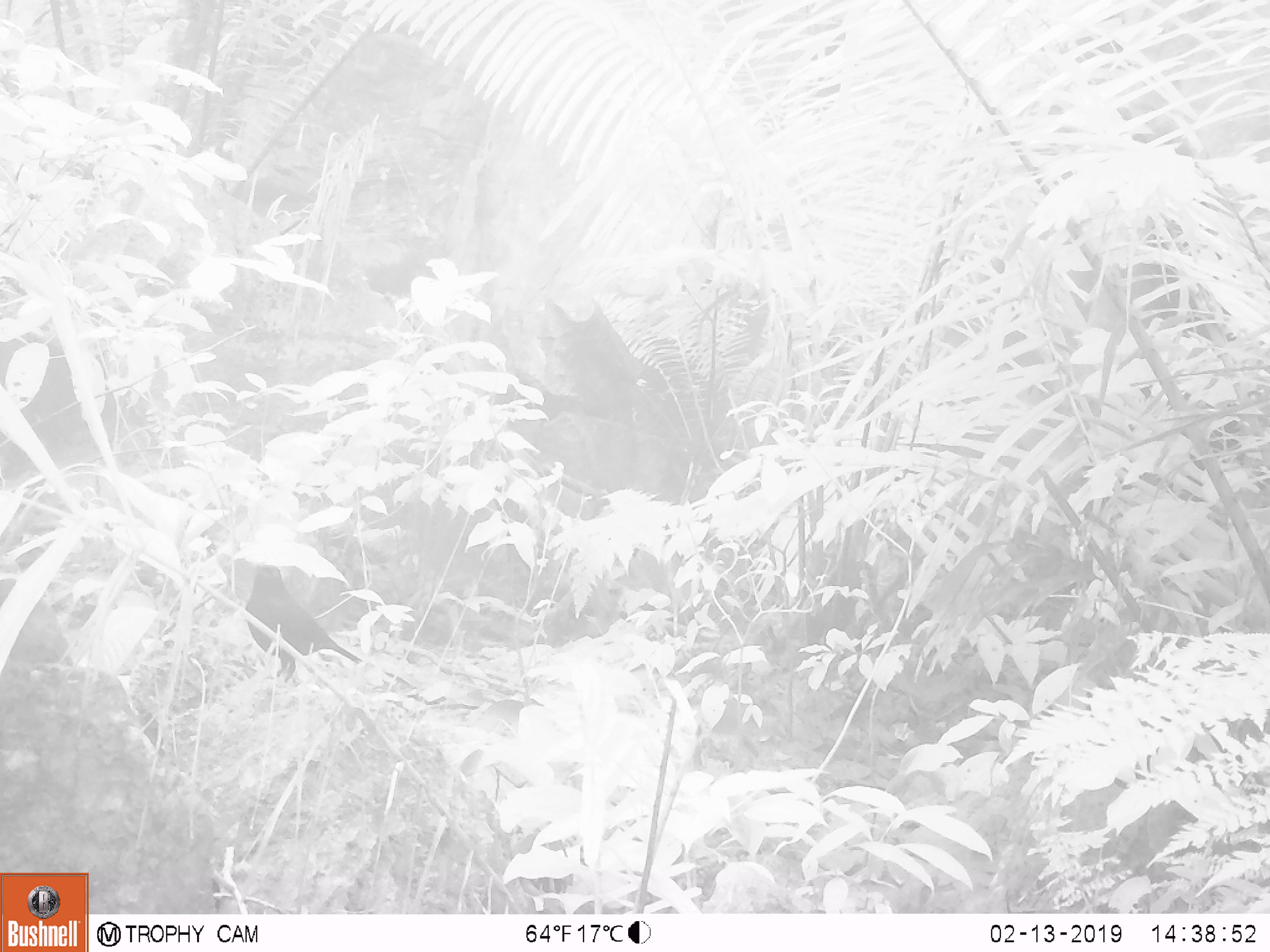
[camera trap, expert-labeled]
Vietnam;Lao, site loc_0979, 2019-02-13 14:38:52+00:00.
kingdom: Animalia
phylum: Chordata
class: Aves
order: Passeriformes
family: Muscicapidae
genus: Myophonus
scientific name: Myophonus caeruleus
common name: blue whistling thrush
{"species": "blue whistling thrush (Myophonus caeruleus)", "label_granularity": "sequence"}